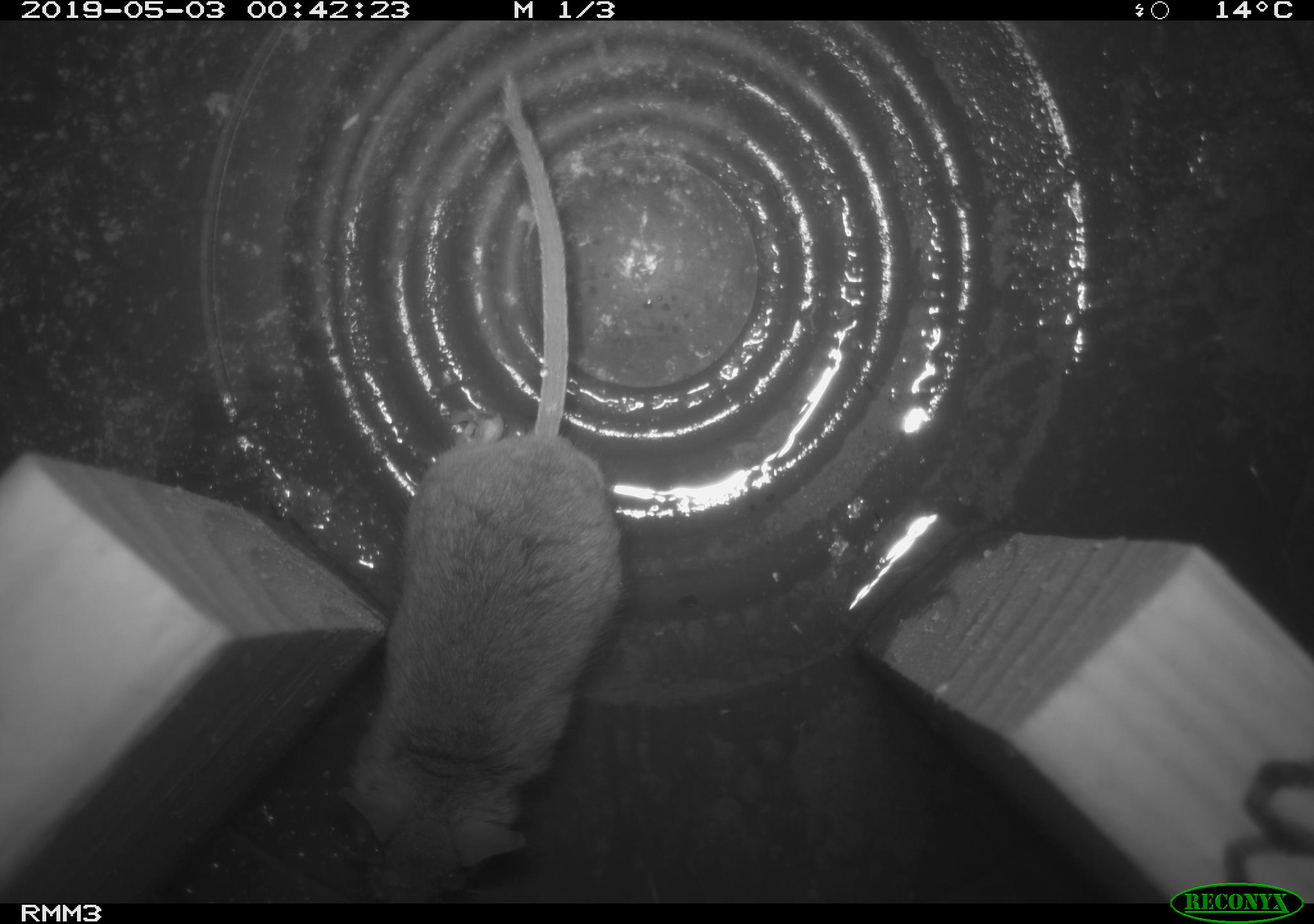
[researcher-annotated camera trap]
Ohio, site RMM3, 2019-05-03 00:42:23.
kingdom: Animalia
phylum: Chordata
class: Mammalia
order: Rodentia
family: Cricetidae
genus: Peromyscus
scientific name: Peromyscus leucopus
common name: white-footed mouse